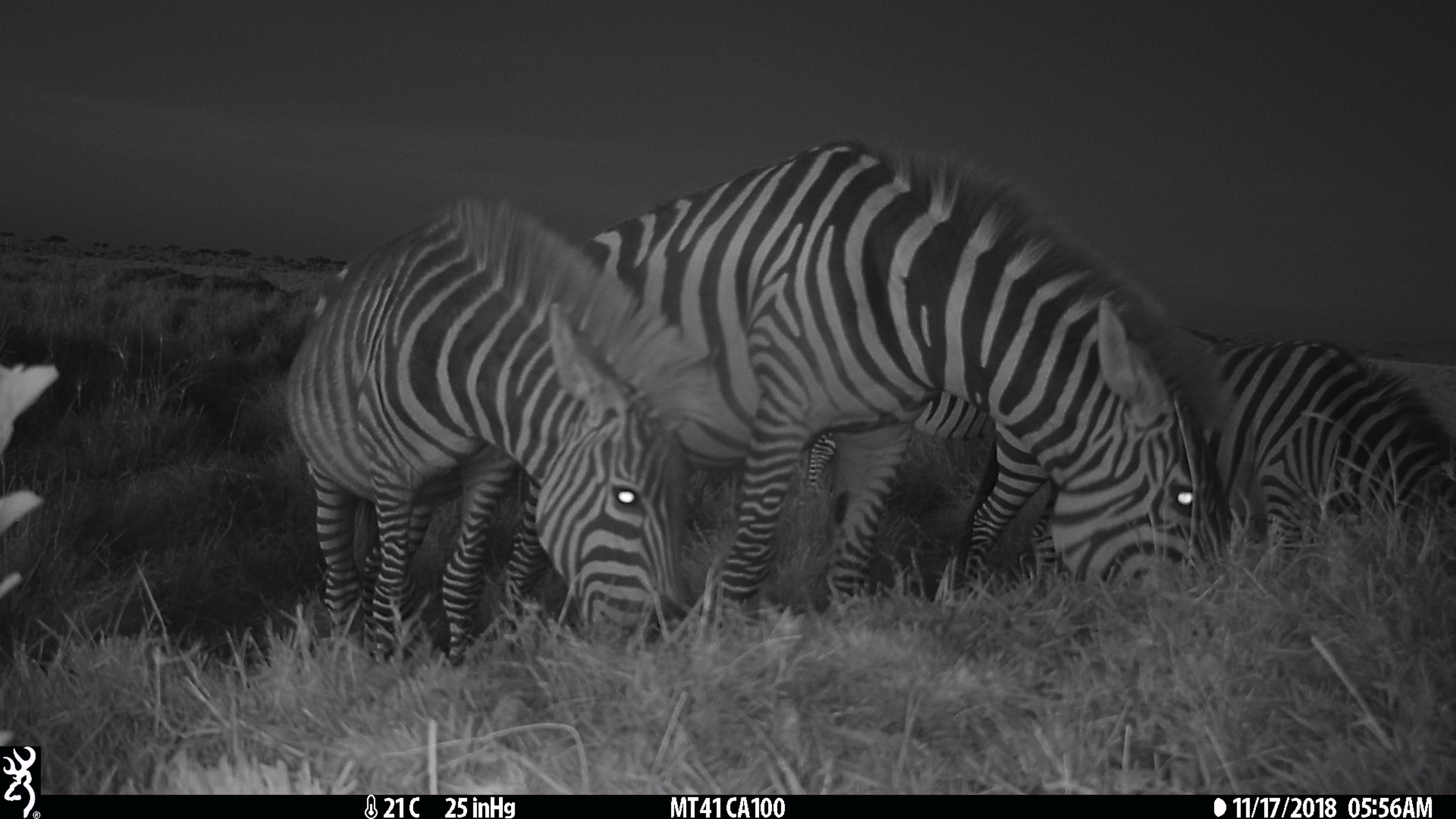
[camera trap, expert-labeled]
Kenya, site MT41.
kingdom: Animalia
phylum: Chordata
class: Mammalia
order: Perissodactyla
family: Equidae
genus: Equus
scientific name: Equus quagga burchellii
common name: burchell's zebra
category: zebra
Zebra (burchell's zebra) (Equus quagga burchellii).